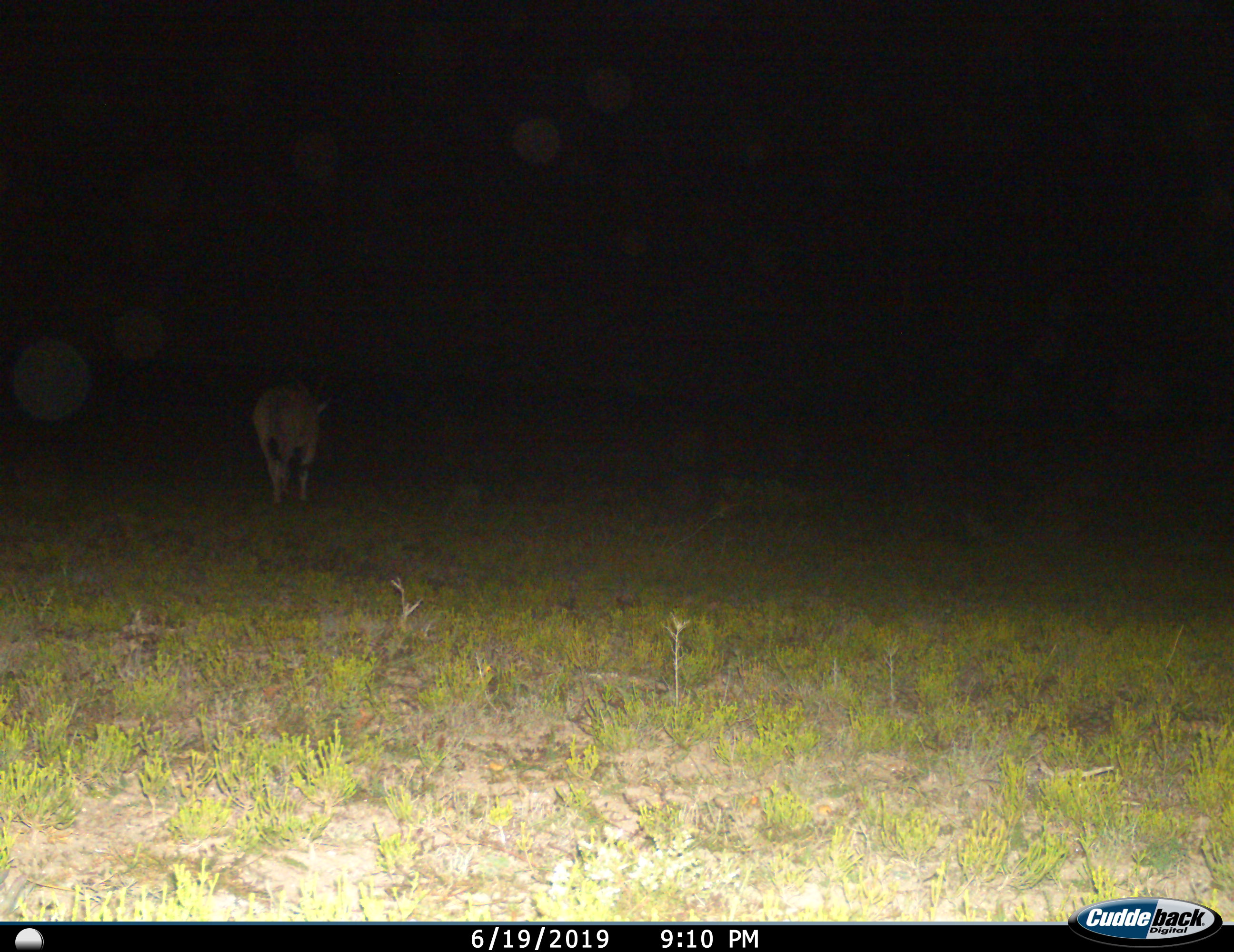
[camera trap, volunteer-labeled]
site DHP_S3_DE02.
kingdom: Animalia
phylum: Chordata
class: Mammalia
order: Artiodactyla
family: Bovidae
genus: Tragelaphus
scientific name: Tragelaphus oryx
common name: eland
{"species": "eland (Tragelaphus oryx)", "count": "1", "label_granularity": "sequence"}